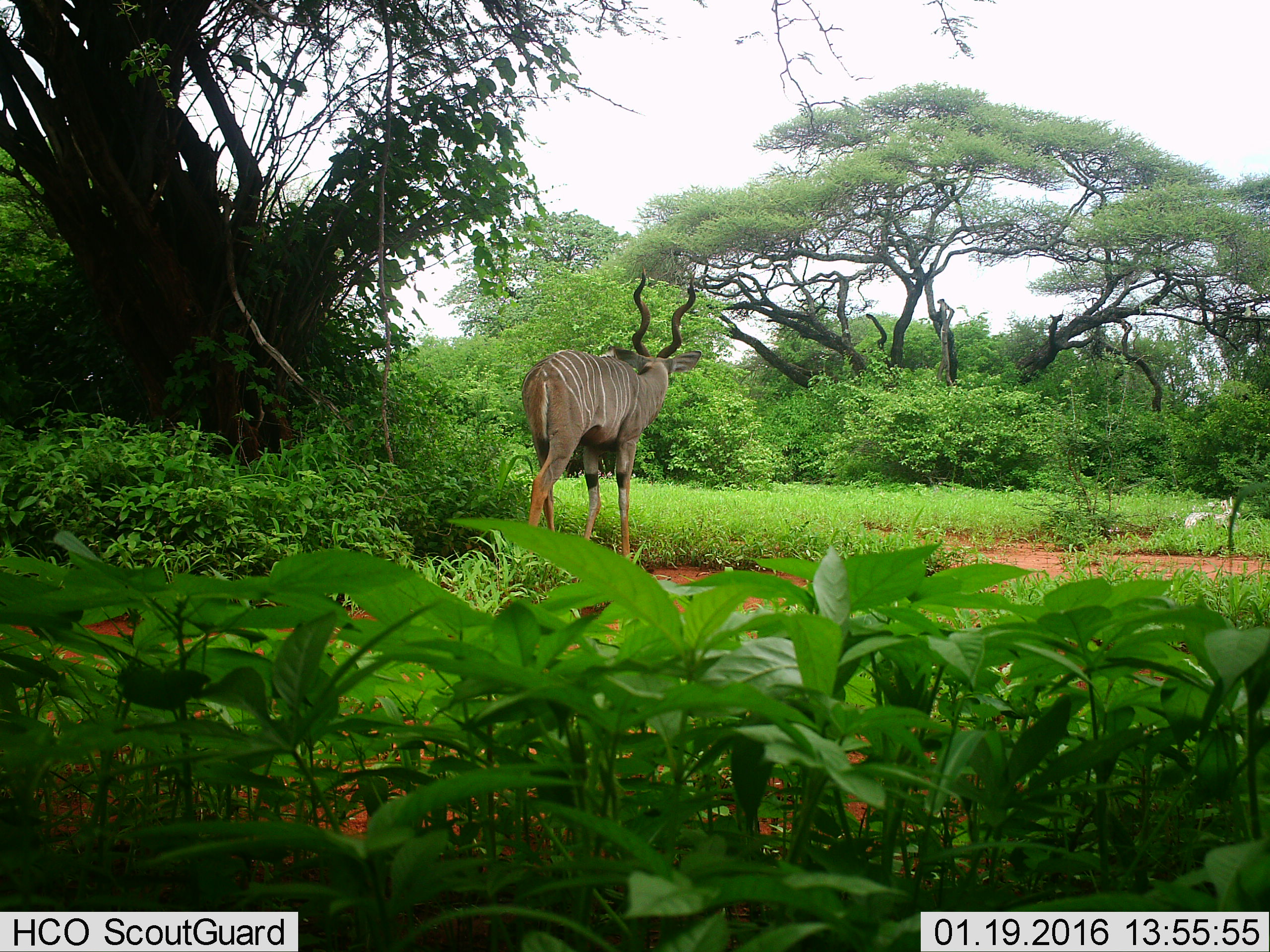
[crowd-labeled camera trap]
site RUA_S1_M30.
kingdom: Animalia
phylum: Chordata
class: Mammalia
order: Artiodactyla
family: Bovidae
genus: Tragelaphus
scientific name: Tragelaphus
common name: kudu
Kudu (Tragelaphus), count 1. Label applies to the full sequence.